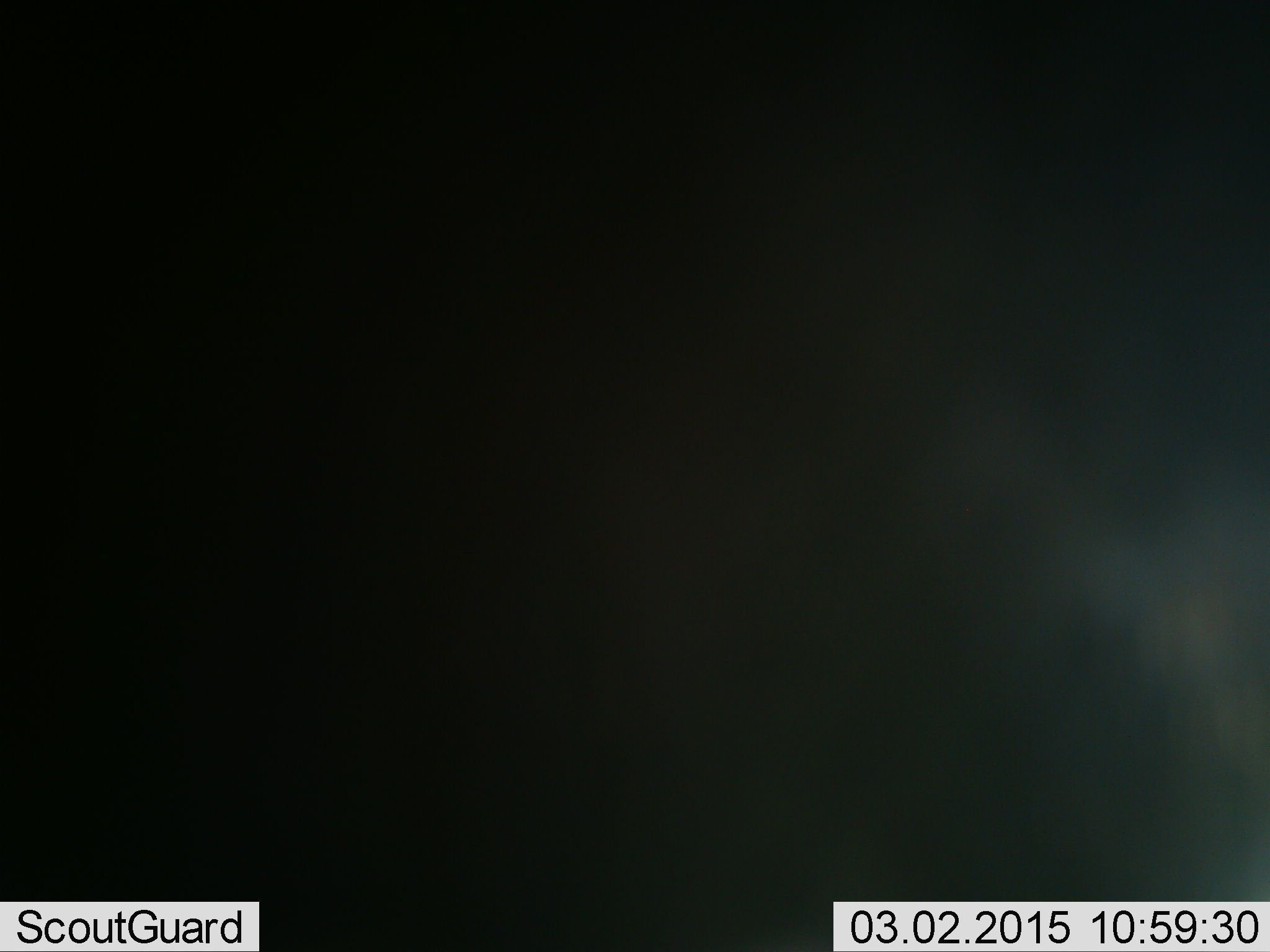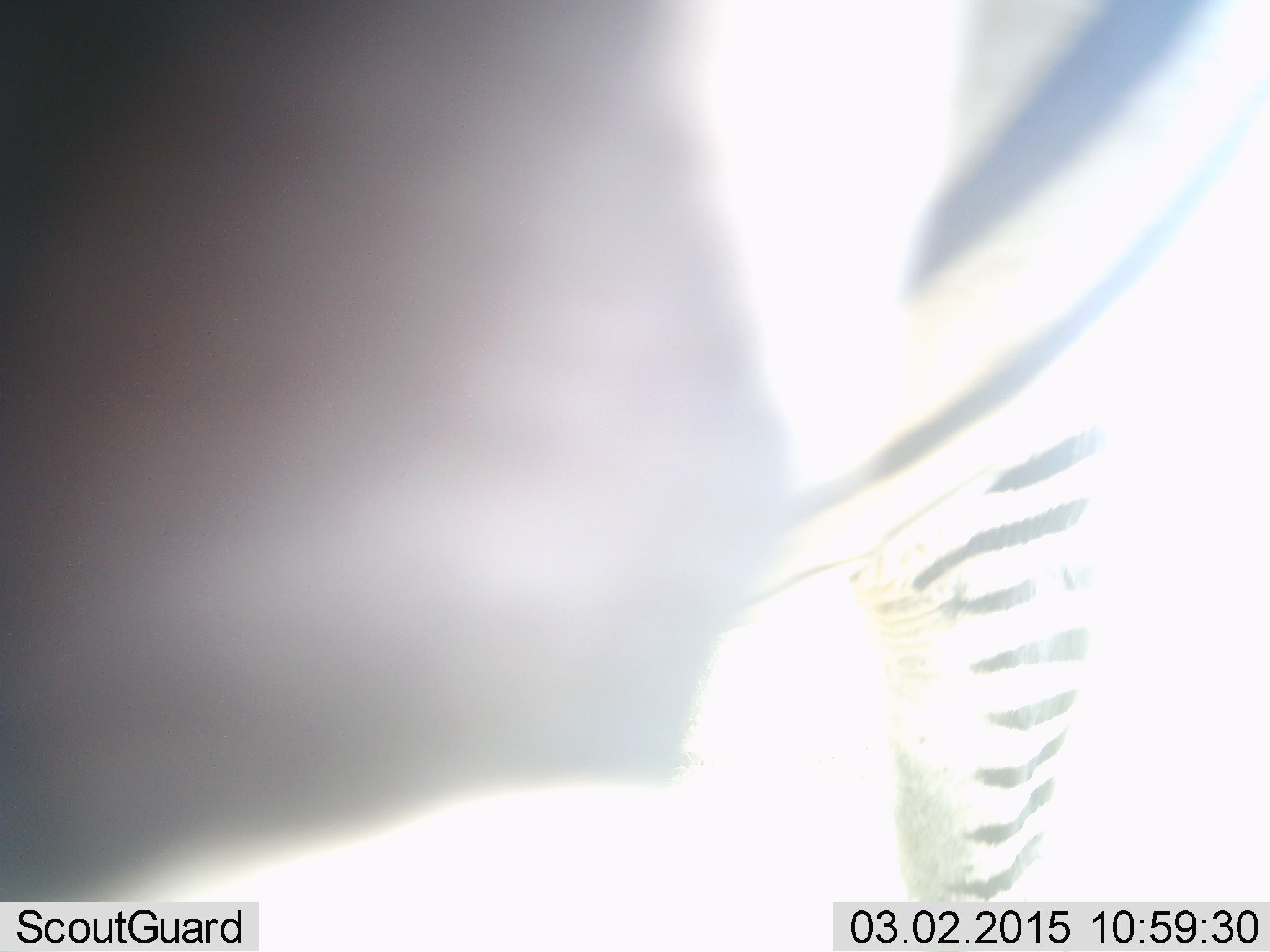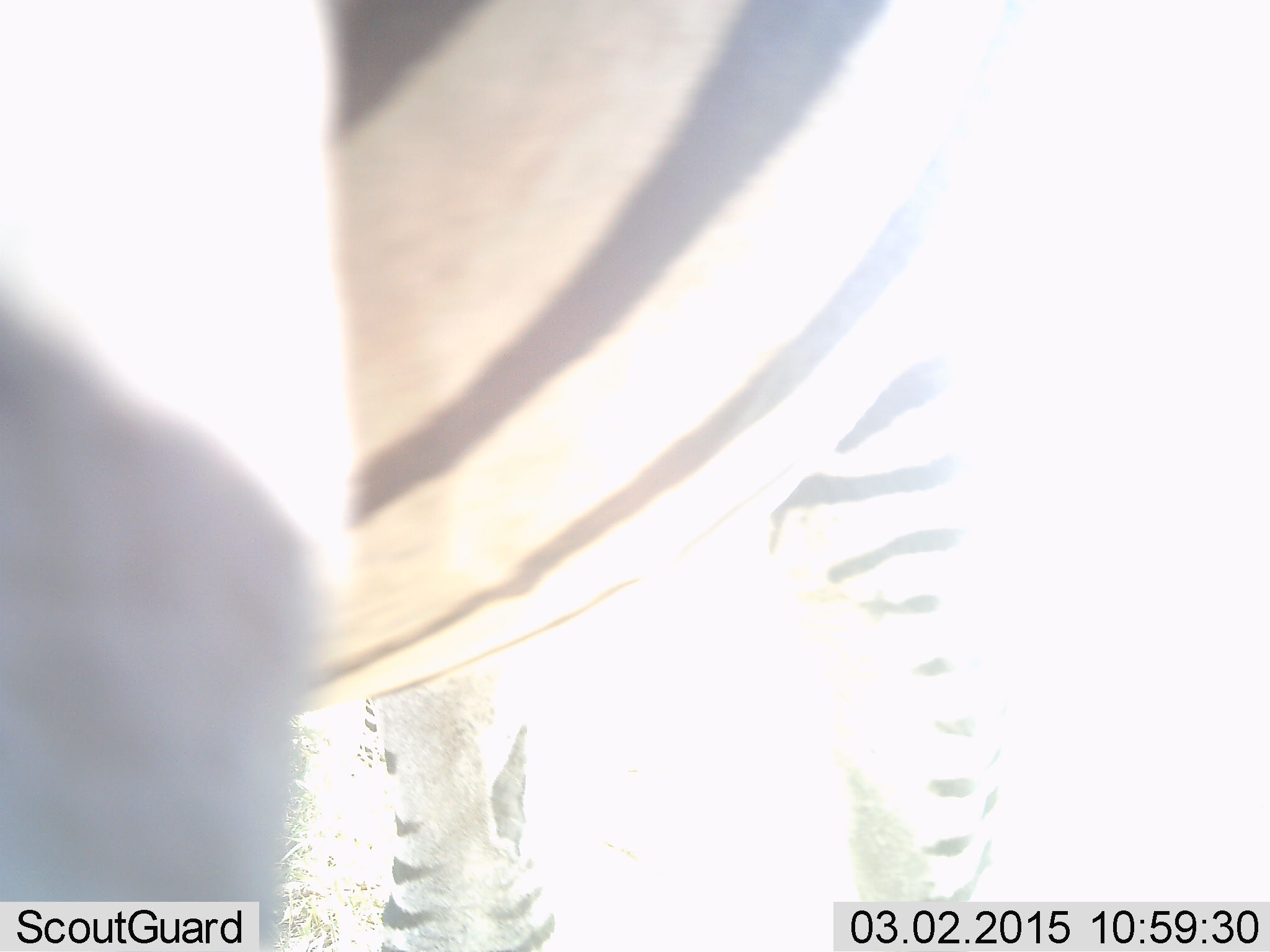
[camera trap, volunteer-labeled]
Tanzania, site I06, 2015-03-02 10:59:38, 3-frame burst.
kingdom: Animalia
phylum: Chordata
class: Mammalia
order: Perissodactyla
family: Equidae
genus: Equus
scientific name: Equus quagga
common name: plains zebra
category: zebra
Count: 1.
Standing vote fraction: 50%.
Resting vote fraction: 0%.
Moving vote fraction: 50%.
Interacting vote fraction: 0%.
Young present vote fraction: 0%.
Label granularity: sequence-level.